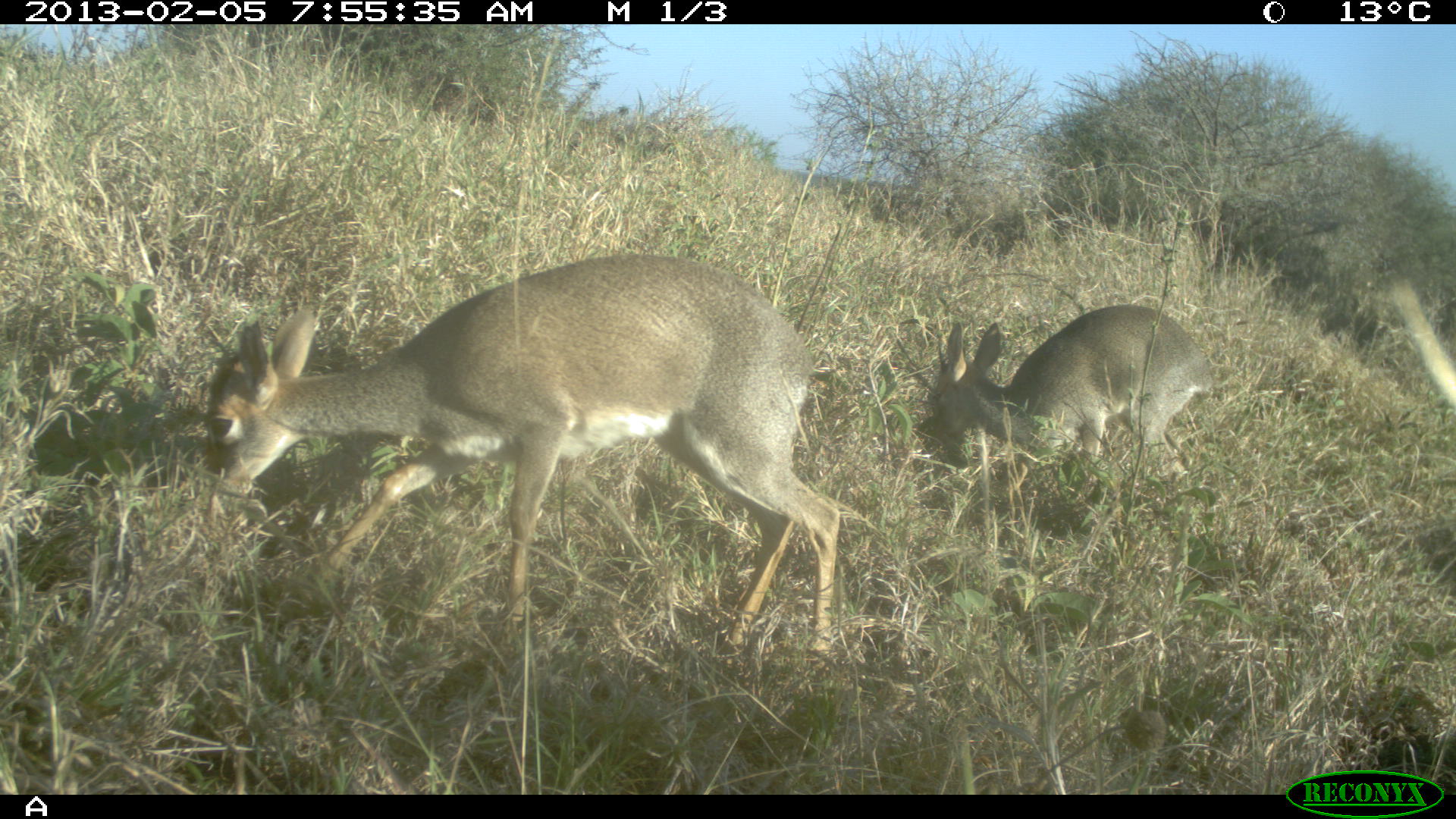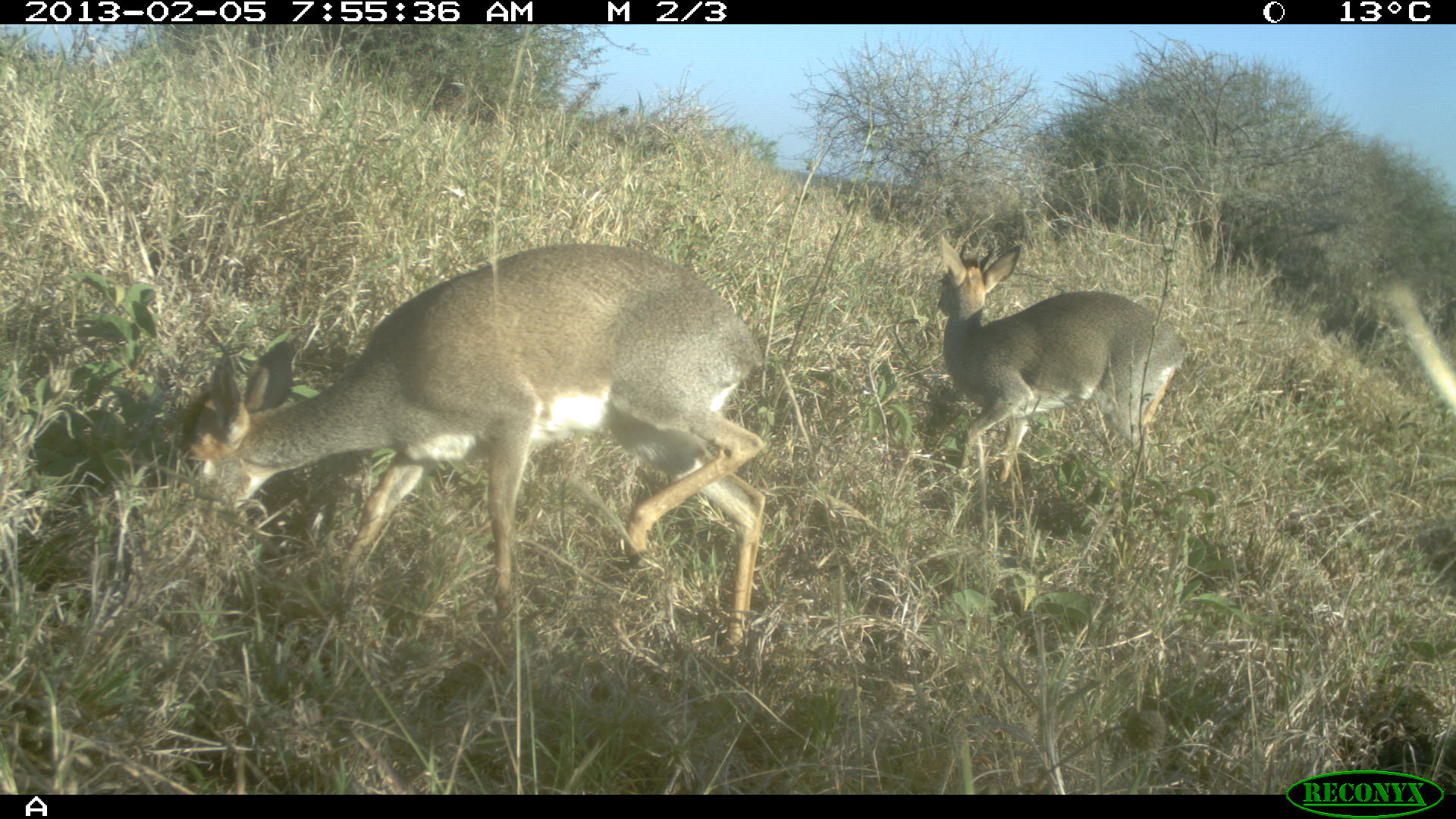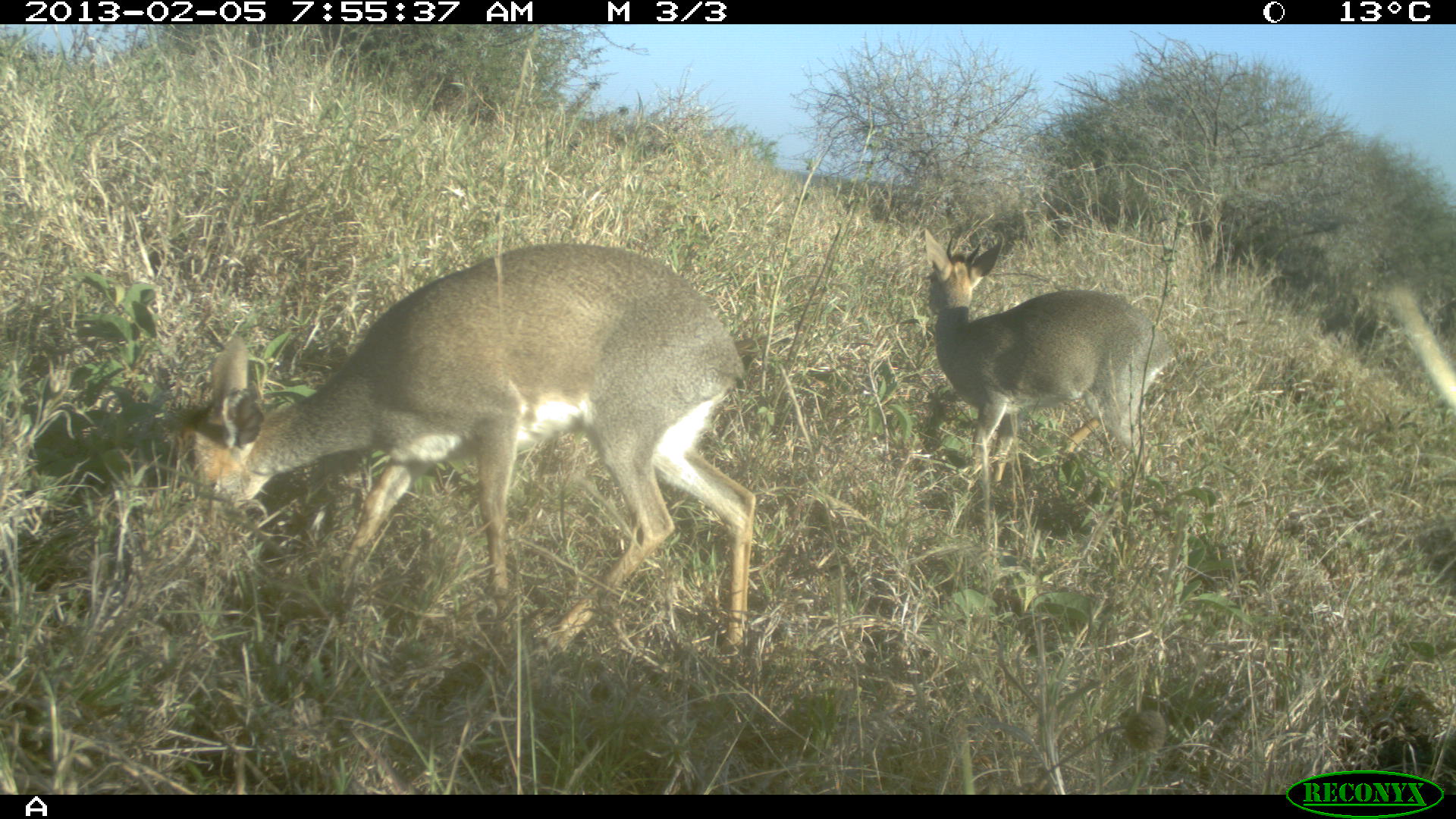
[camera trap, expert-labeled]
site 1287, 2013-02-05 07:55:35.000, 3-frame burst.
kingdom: Animalia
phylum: Chordata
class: Mammalia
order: Artiodactyla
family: Bovidae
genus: Madoqua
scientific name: Madoqua guentheri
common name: günther's dik-dik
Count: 2.